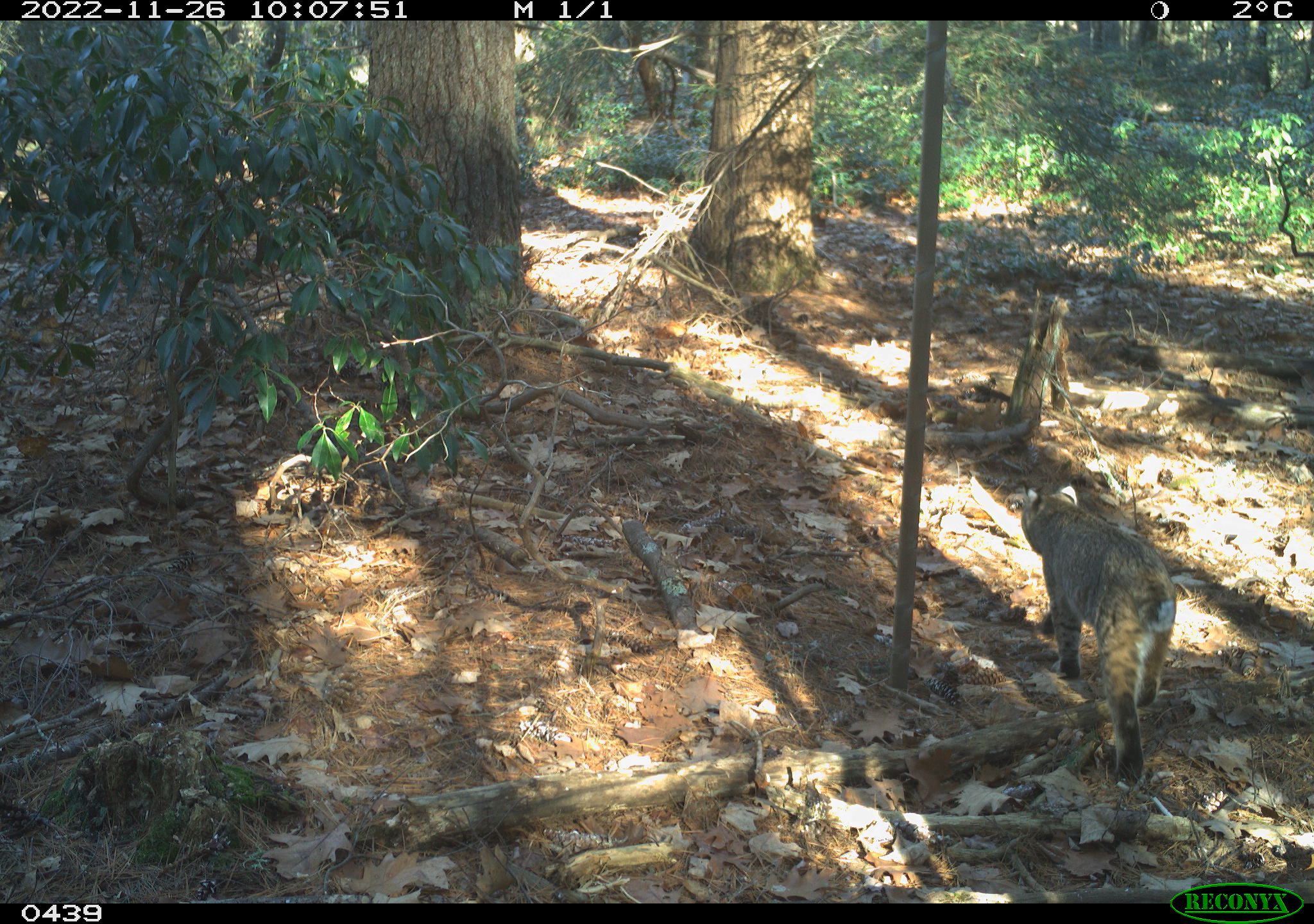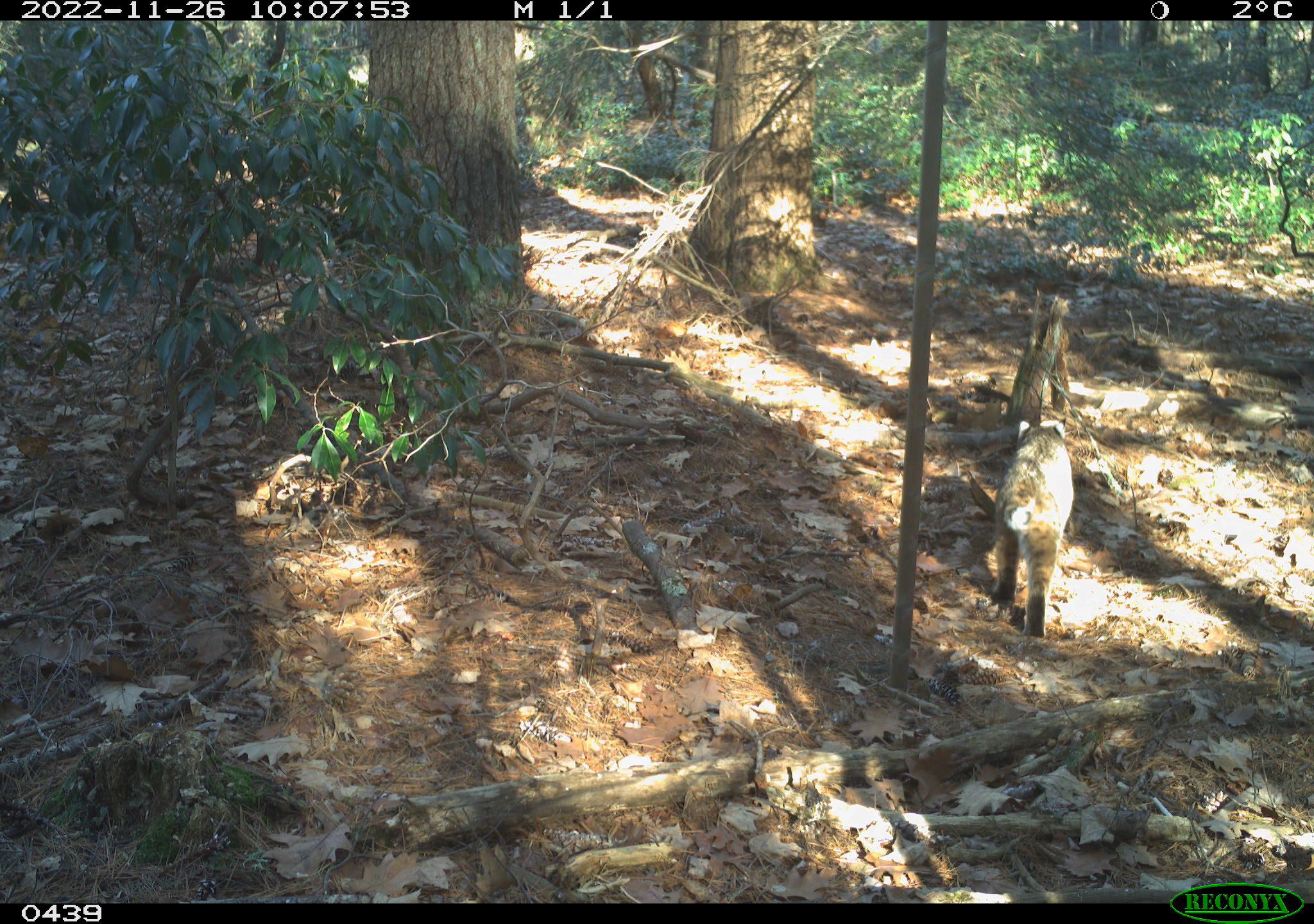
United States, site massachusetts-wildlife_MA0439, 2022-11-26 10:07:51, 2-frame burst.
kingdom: Animalia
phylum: Chordata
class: Mammalia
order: Carnivora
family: Felidae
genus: Lynx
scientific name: Lynx rufus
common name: bobcat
Bobcat (Lynx rufus).